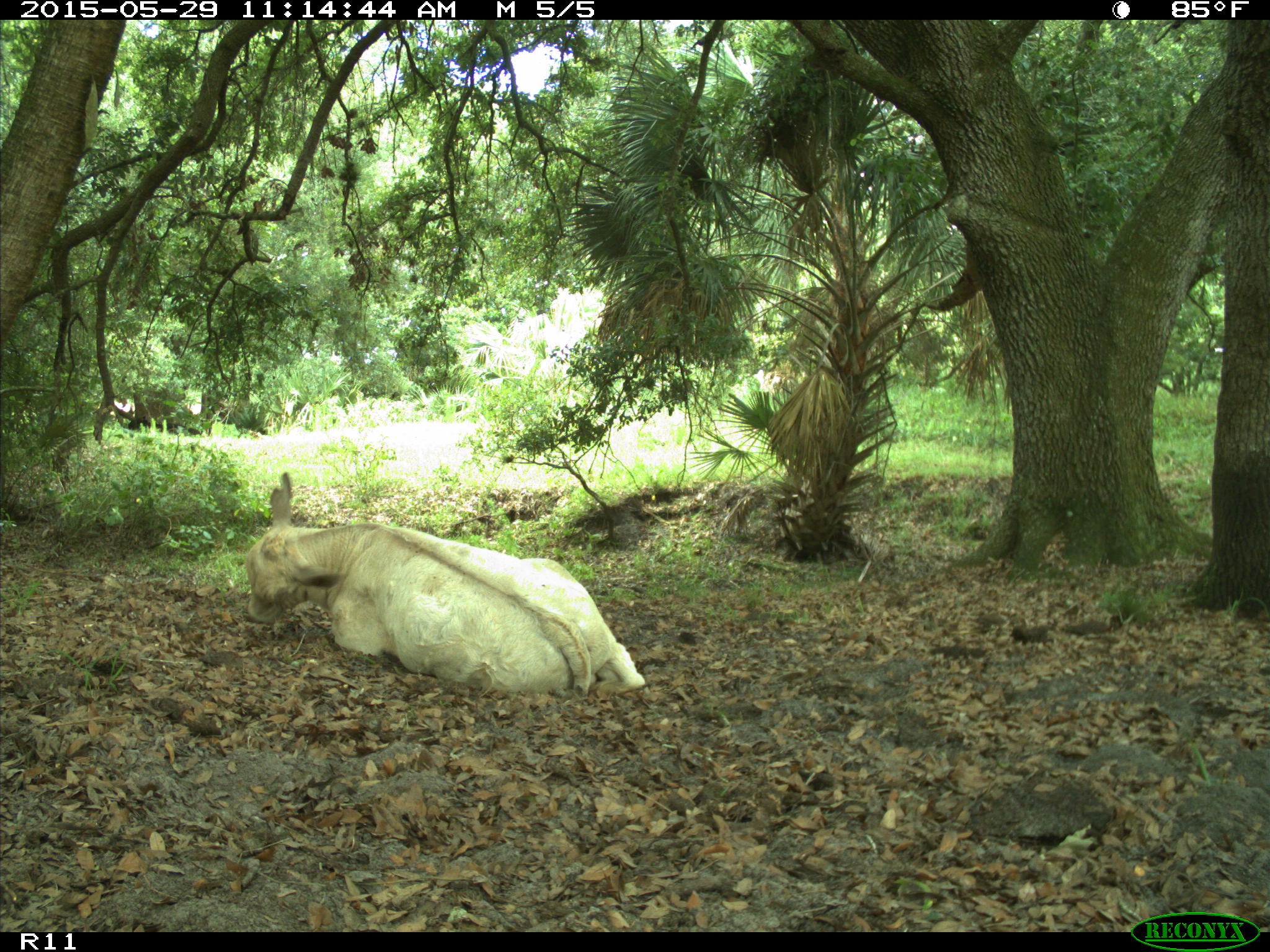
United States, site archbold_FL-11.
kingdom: Animalia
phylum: Chordata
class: Mammalia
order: Artiodactyla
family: Bovidae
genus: Bos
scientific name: Bos taurus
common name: domestic cow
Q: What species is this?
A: Bos taurus (domestic cow).